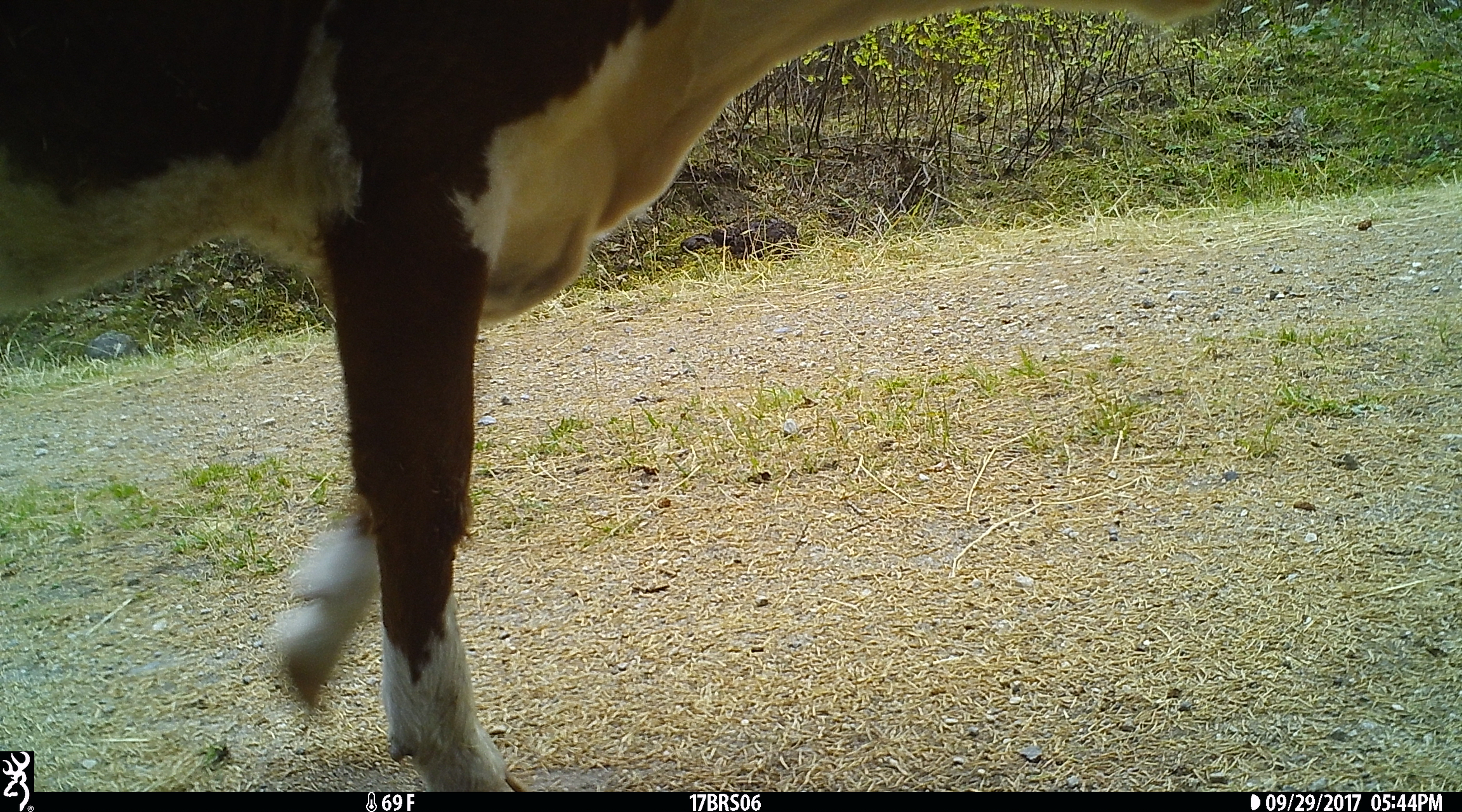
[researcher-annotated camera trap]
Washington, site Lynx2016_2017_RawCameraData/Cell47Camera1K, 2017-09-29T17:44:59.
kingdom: Animalia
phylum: Chordata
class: Mammalia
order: Artiodactyla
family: Bovidae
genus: Bos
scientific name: Bos taurus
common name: domestic cattle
Domestic cattle (Bos taurus). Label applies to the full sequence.